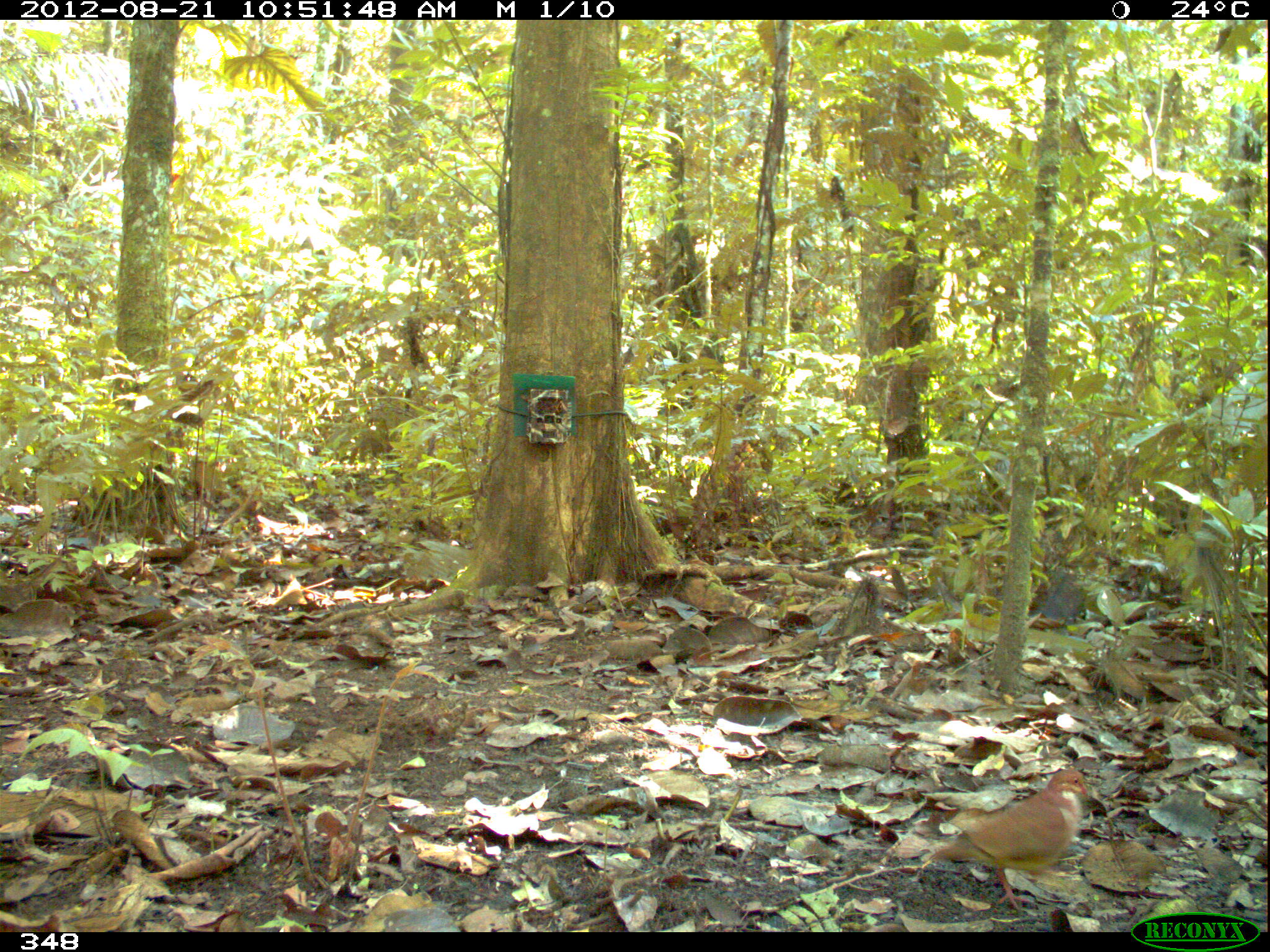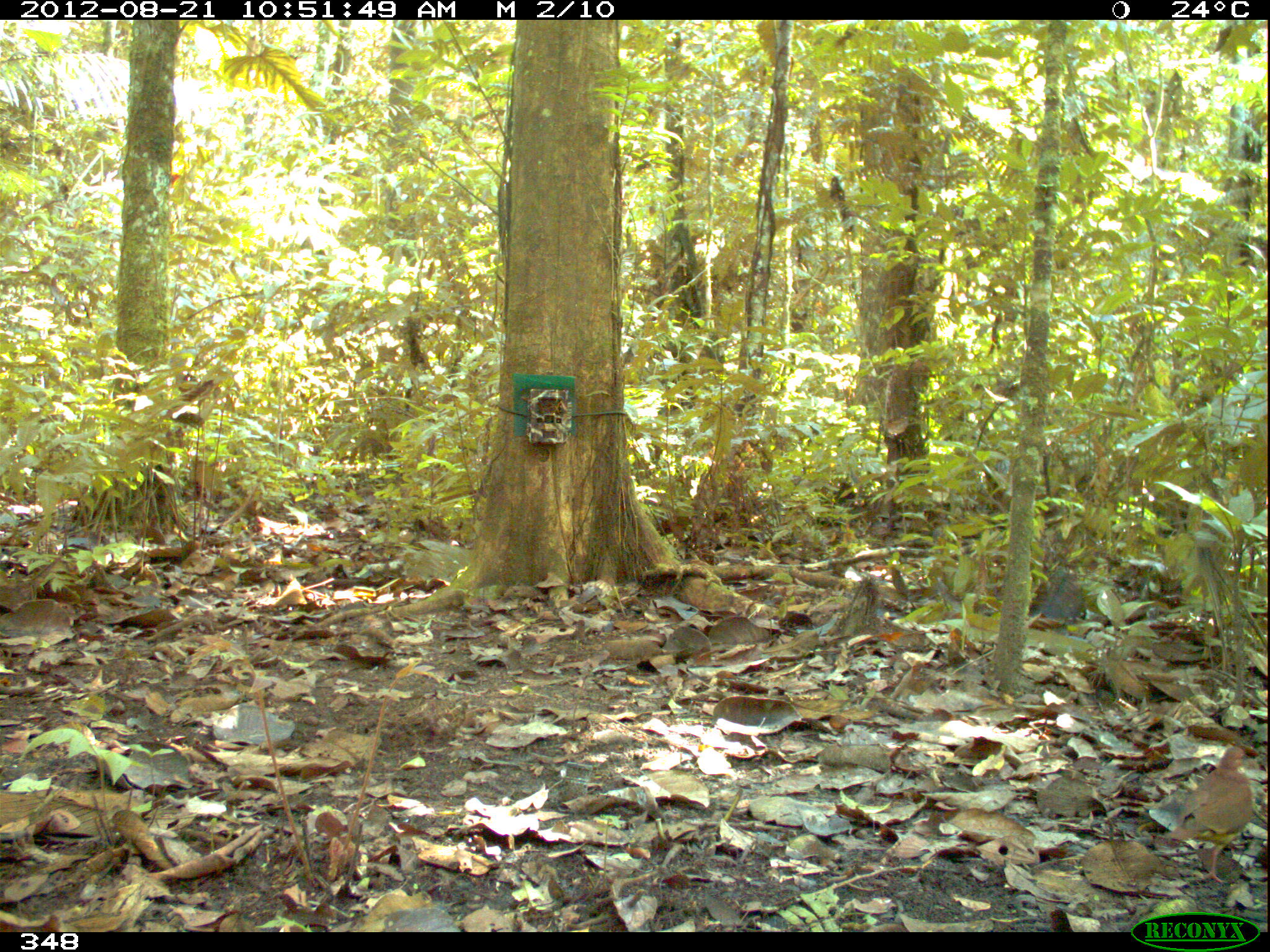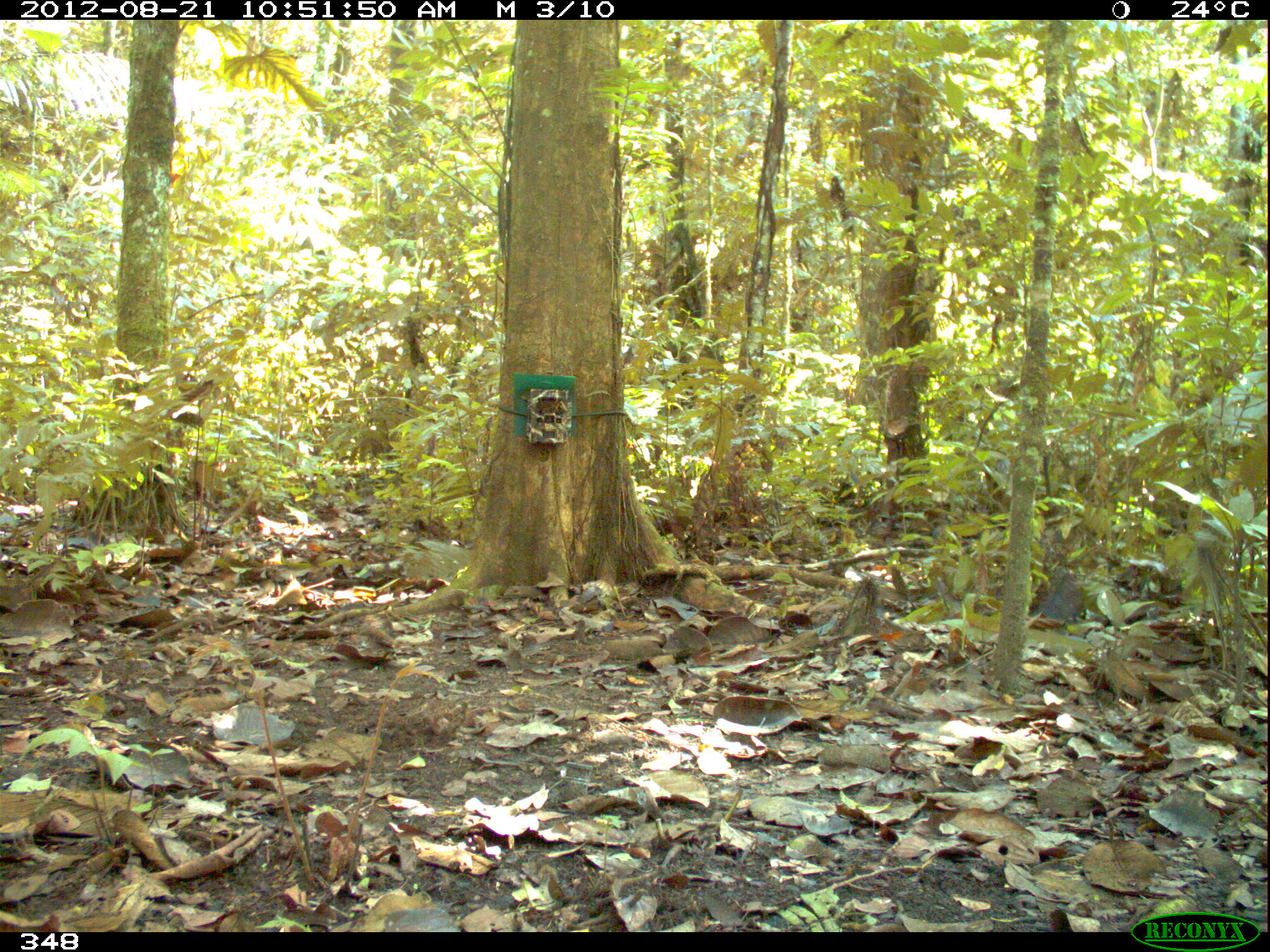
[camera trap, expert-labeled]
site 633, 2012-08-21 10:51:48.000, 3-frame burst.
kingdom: Animalia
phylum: Chordata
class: Aves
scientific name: Aves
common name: bird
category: unknown bird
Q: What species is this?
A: Unknown bird (bird) (Aves).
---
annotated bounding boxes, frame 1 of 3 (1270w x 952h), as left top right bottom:
unknown bird: 927 766 1091 913